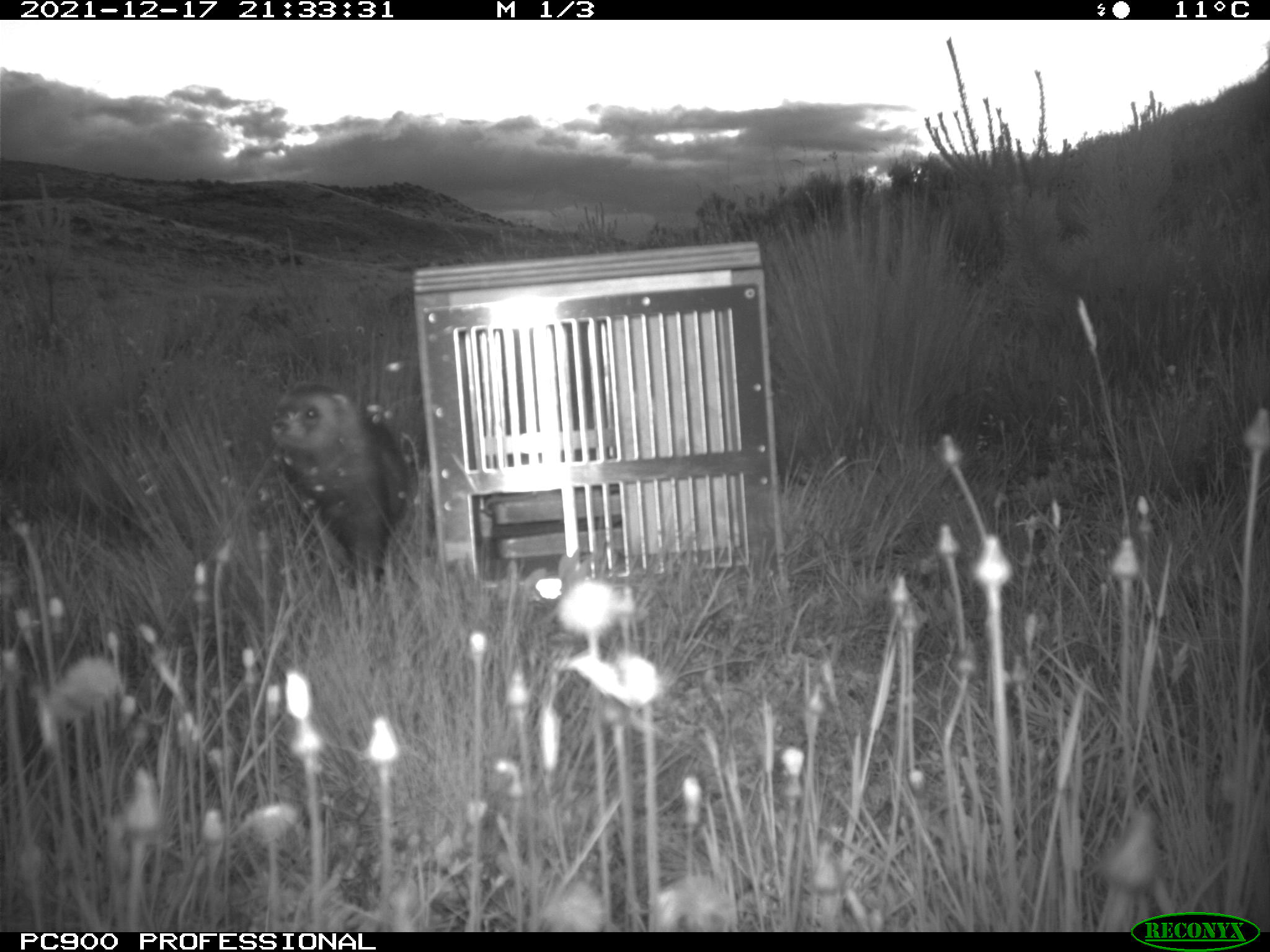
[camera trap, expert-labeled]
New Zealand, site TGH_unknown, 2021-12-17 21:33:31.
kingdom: Animalia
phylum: Chordata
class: Mammalia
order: Carnivora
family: Mustelidae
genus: Mustela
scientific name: Mustela furo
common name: ferret